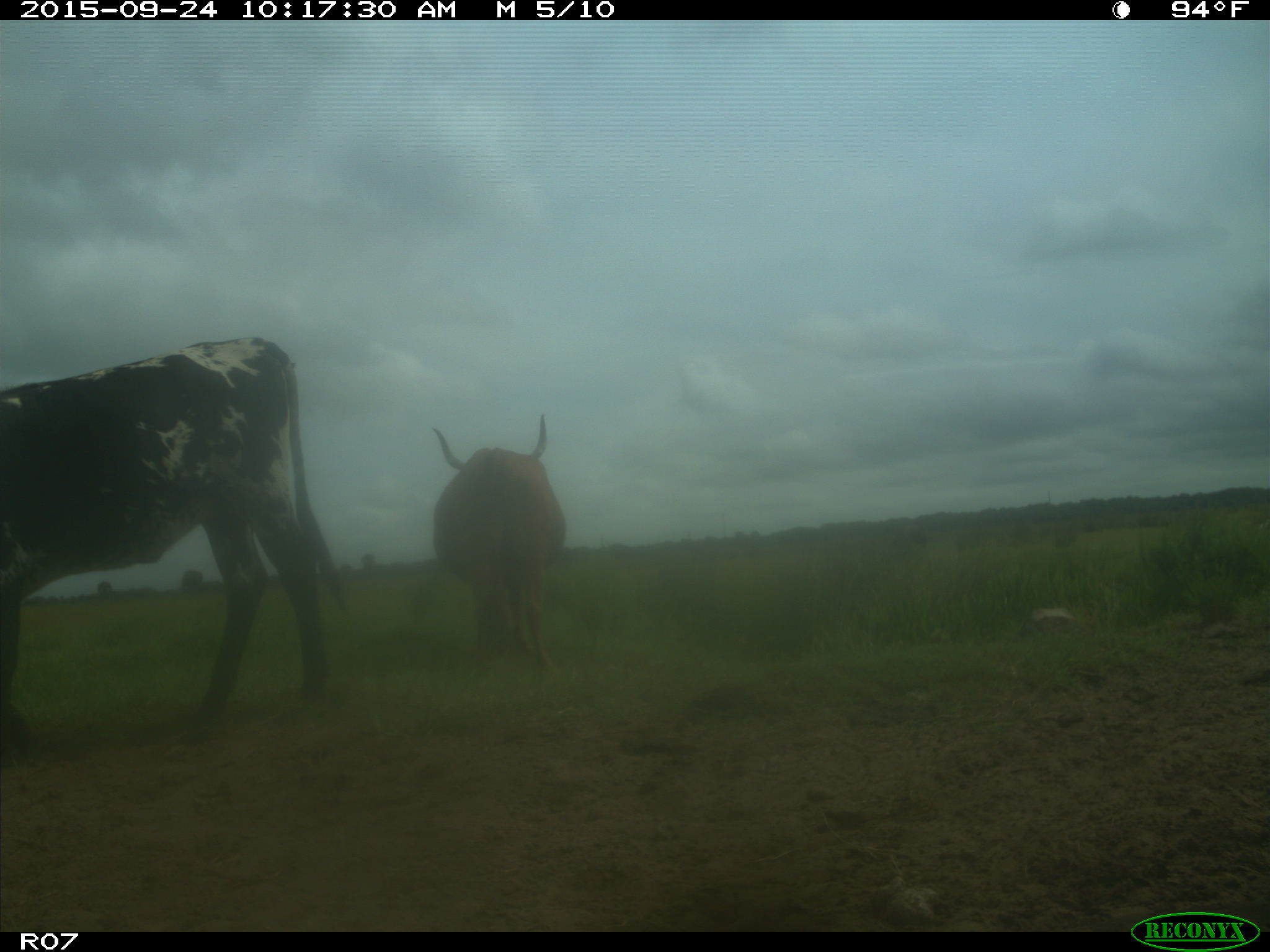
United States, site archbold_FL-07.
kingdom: Animalia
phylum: Chordata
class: Mammalia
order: Artiodactyla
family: Bovidae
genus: Bos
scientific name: Bos taurus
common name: domestic cow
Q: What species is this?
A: Bos taurus (domestic cow).